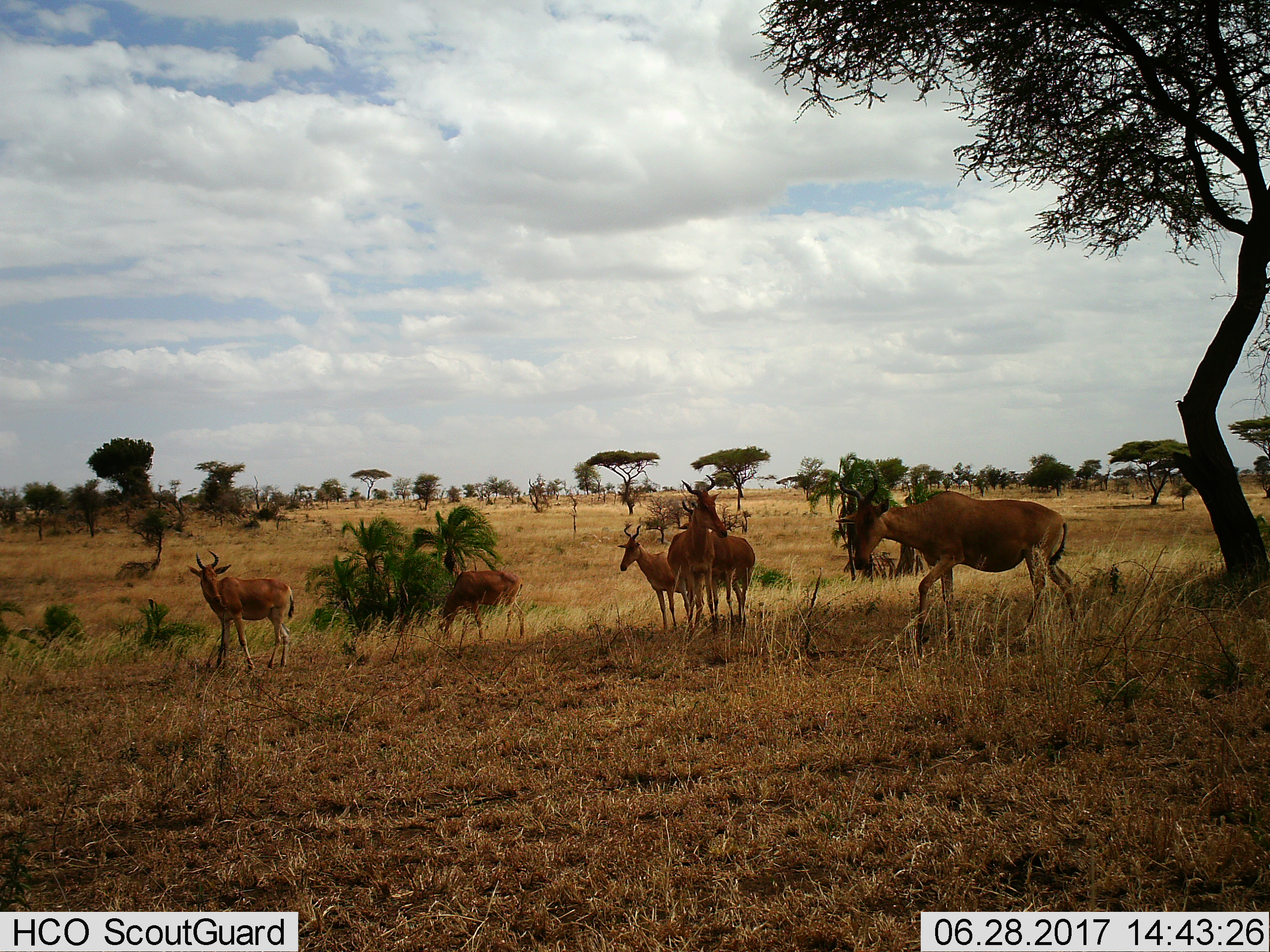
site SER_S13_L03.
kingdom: Animalia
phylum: Chordata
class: Mammalia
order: Artiodactyla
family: Bovidae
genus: Alcelaphus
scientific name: Alcelaphus buselaphus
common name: hartebeest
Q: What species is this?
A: Hartebeest (Alcelaphus buselaphus).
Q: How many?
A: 6.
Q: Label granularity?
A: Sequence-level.